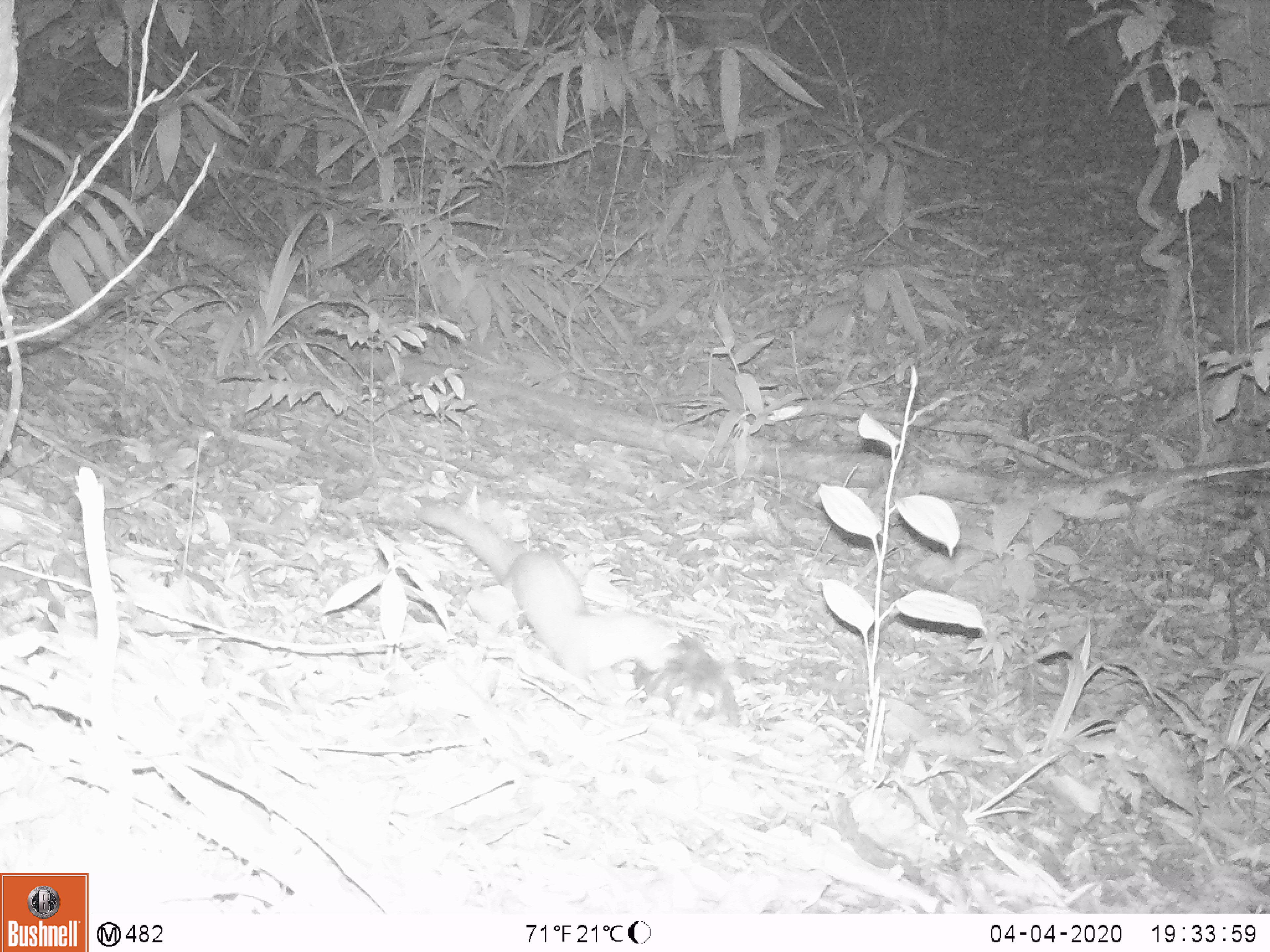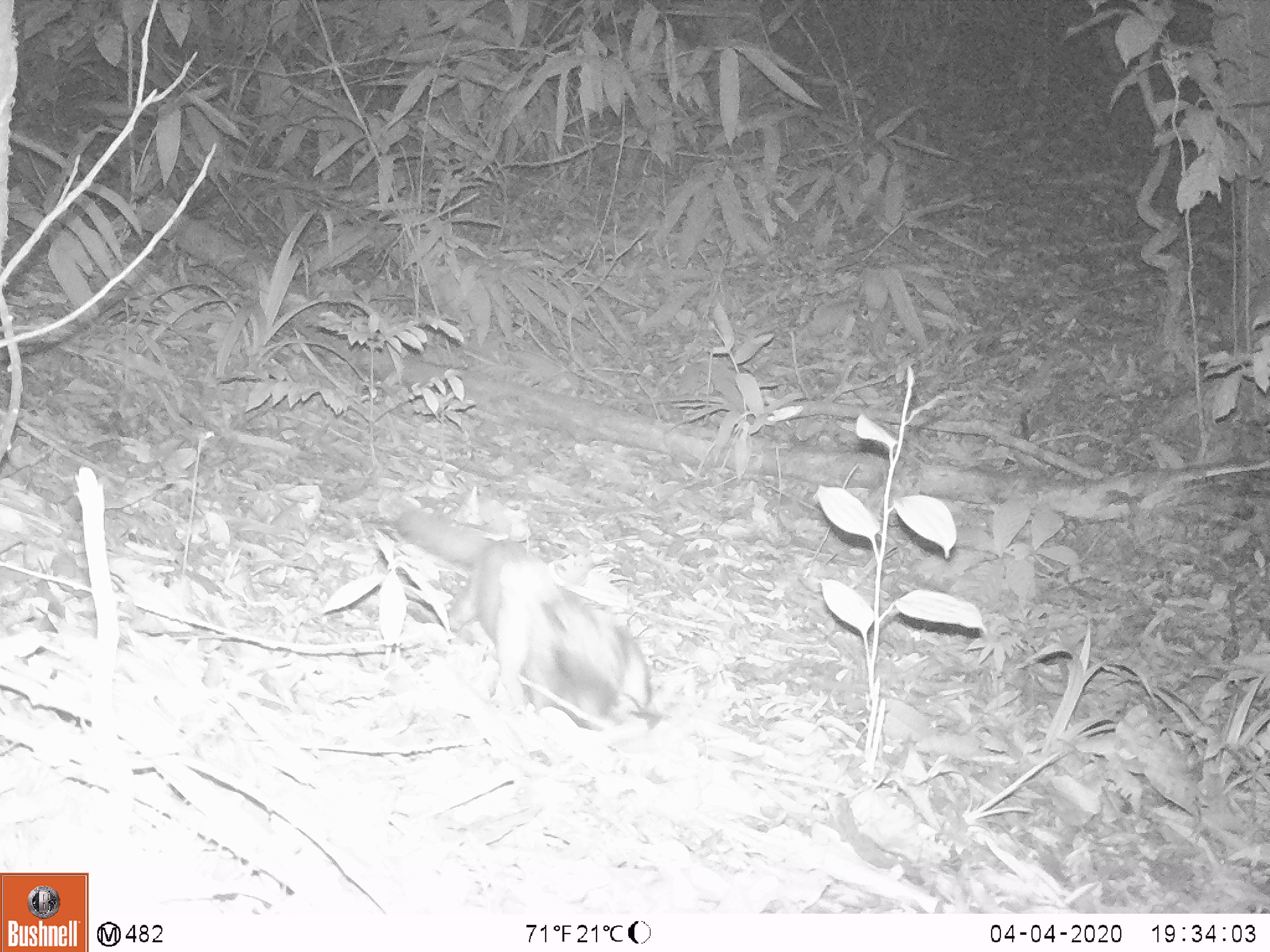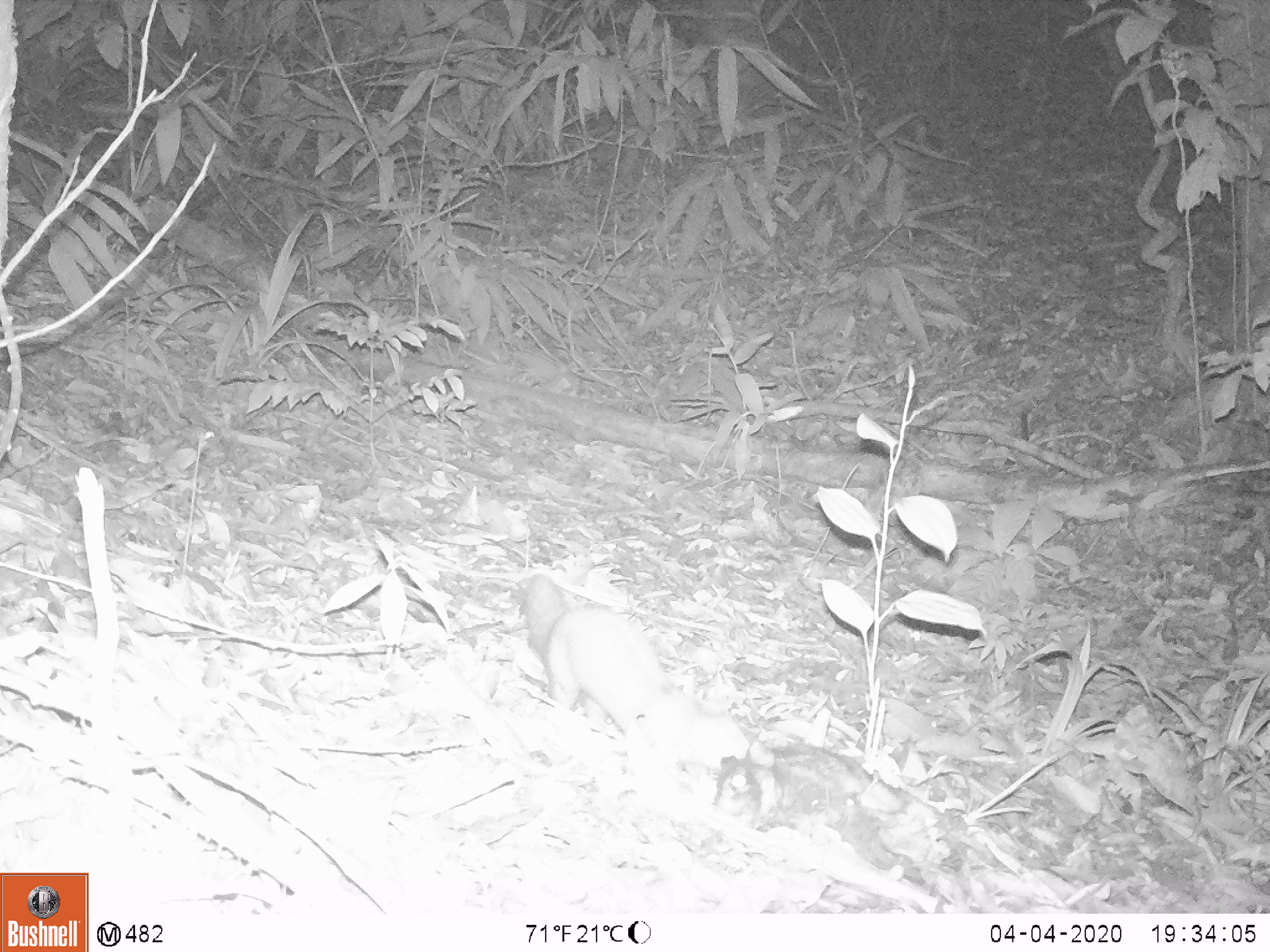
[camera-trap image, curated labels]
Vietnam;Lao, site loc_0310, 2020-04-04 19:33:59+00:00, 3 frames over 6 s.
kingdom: Animalia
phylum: Chordata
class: Mammalia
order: Carnivora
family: Mustelidae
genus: Mustela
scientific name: Mustela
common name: weasel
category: unidentified weasel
Unidentified weasel (weasel) (Mustela). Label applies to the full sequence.